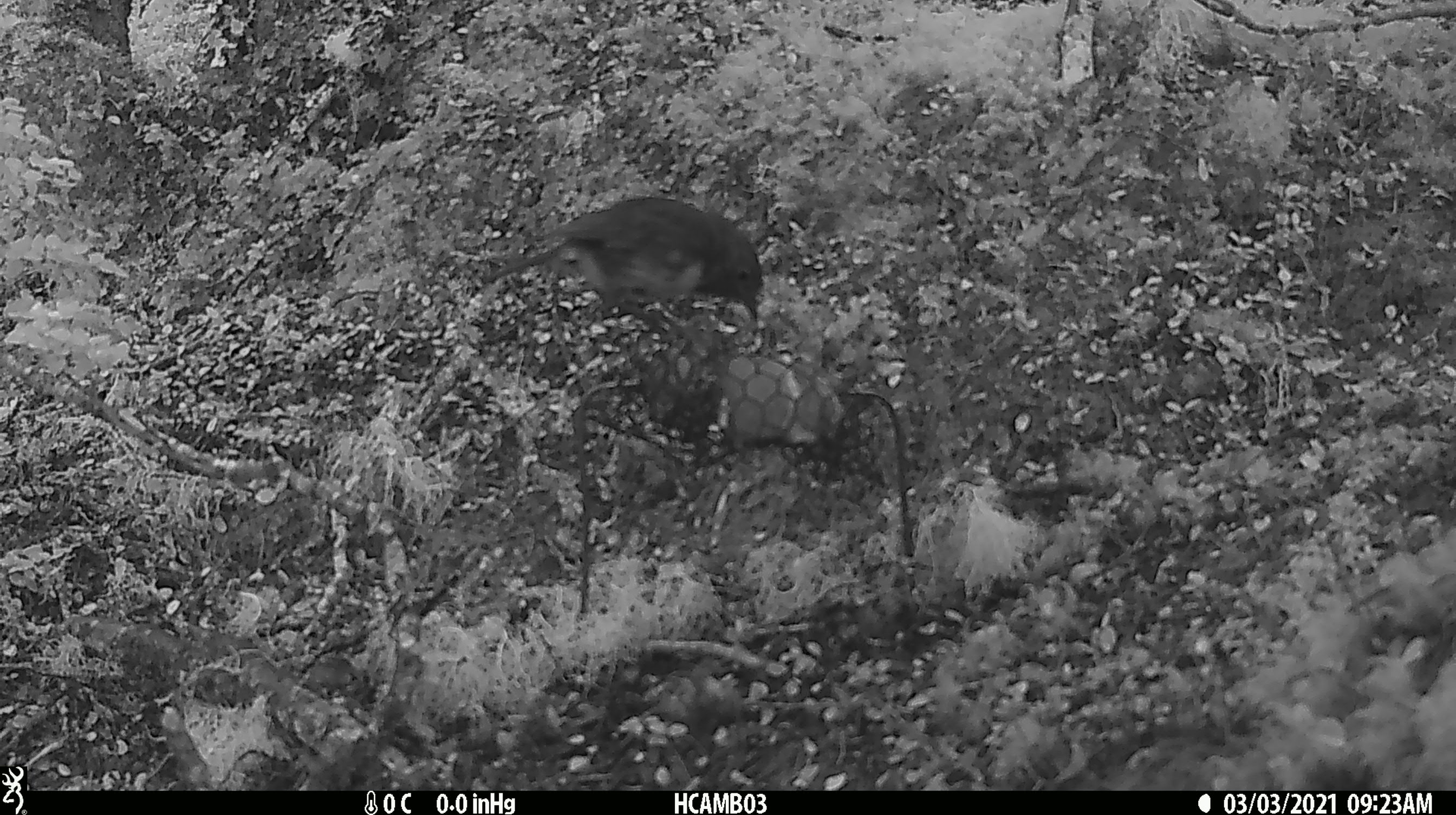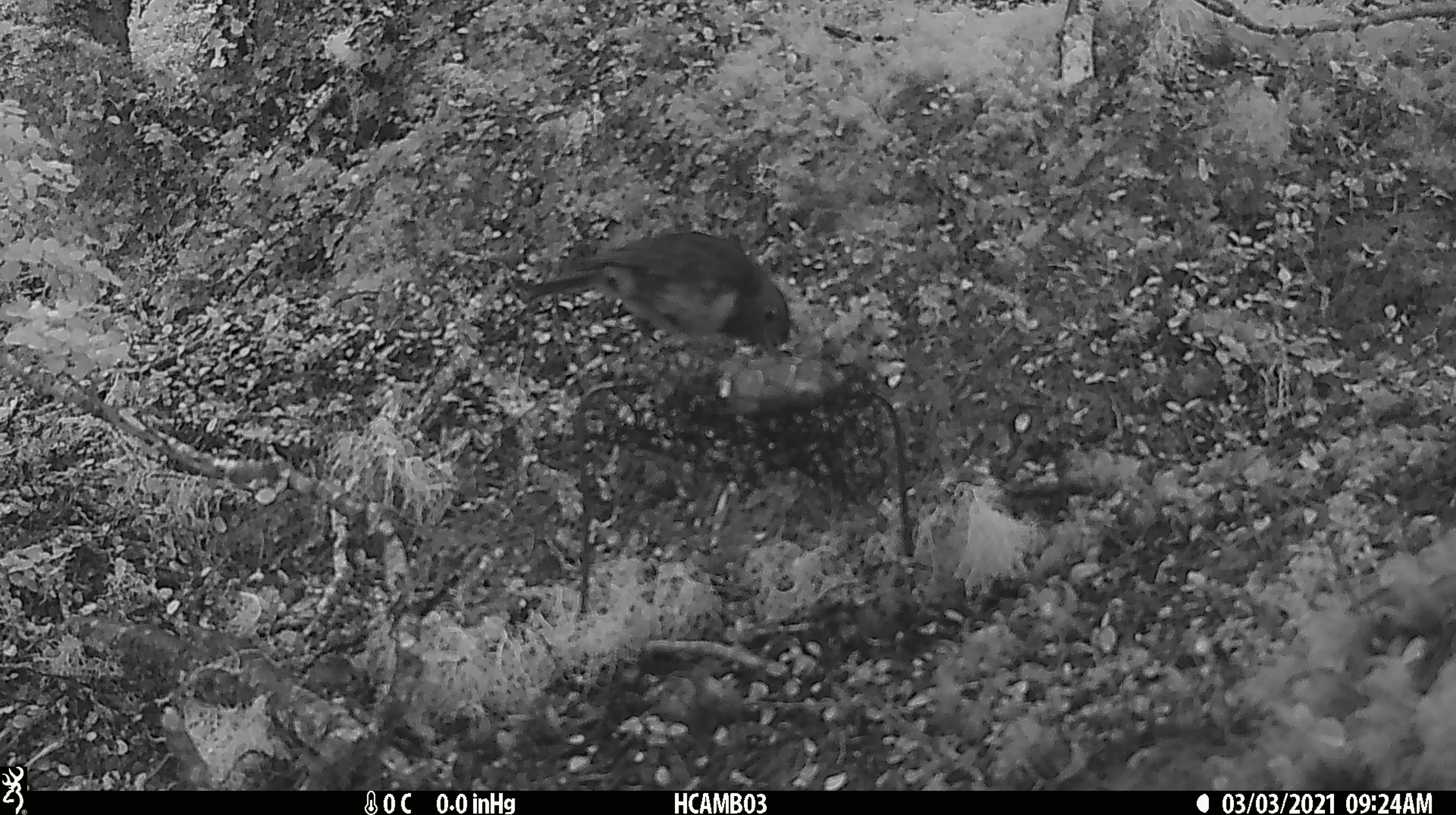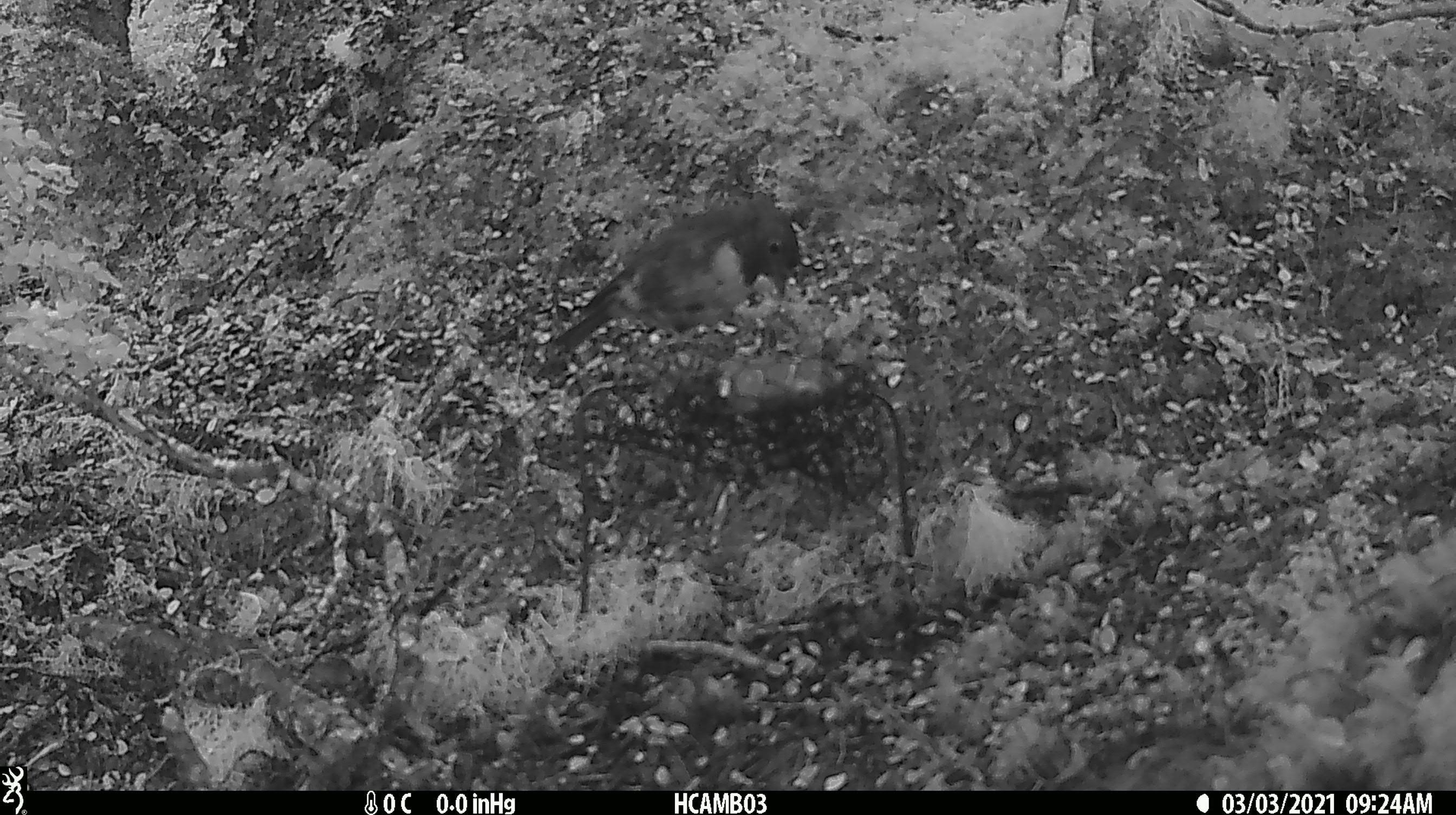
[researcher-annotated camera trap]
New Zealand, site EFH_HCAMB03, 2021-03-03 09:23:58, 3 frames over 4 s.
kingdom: Animalia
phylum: Chordata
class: Aves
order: Passeriformes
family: Petroicidae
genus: Petroica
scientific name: Petroica australis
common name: new zealand robin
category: robin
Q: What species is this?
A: Robin (new zealand robin) (Petroica australis).